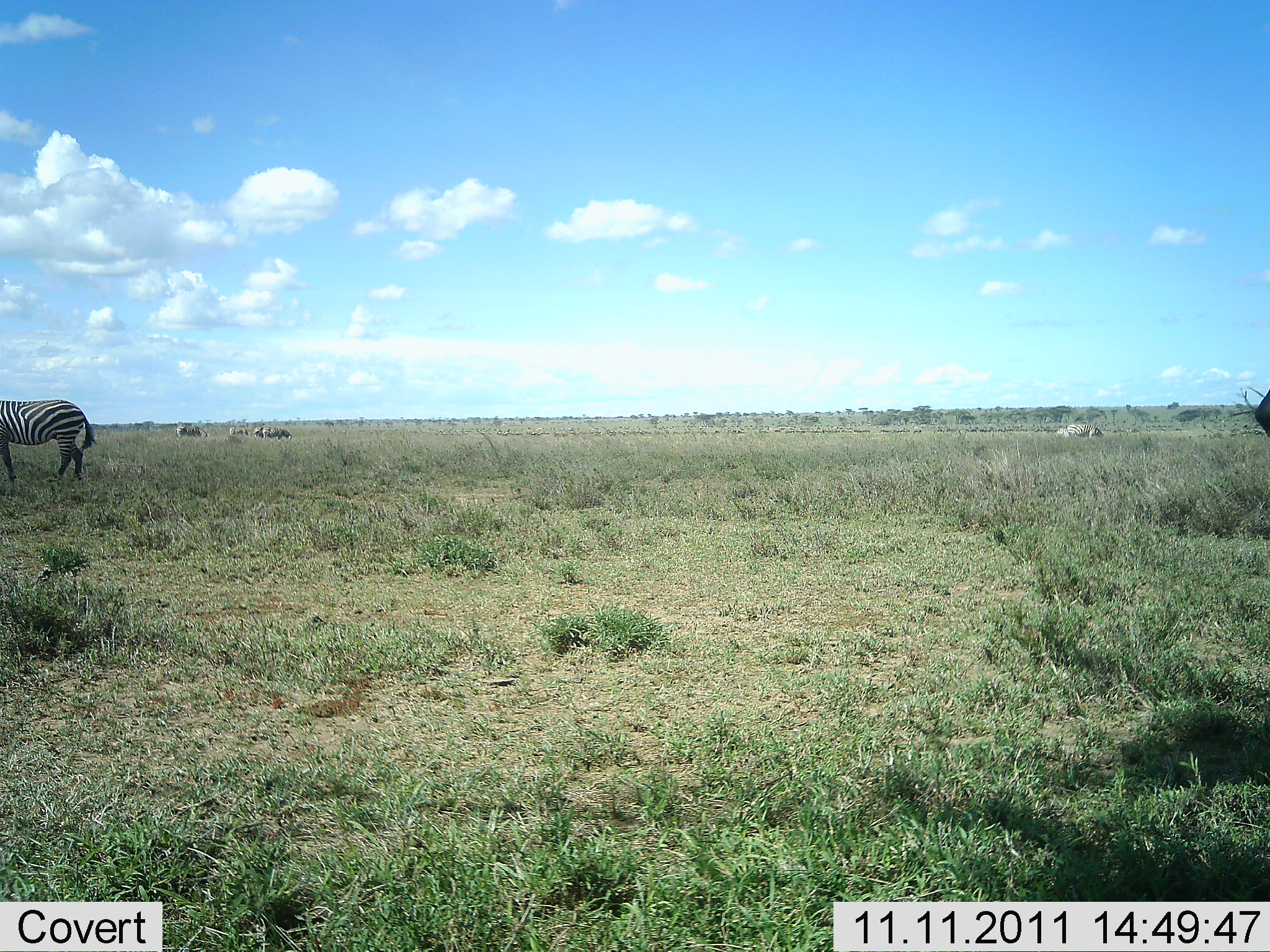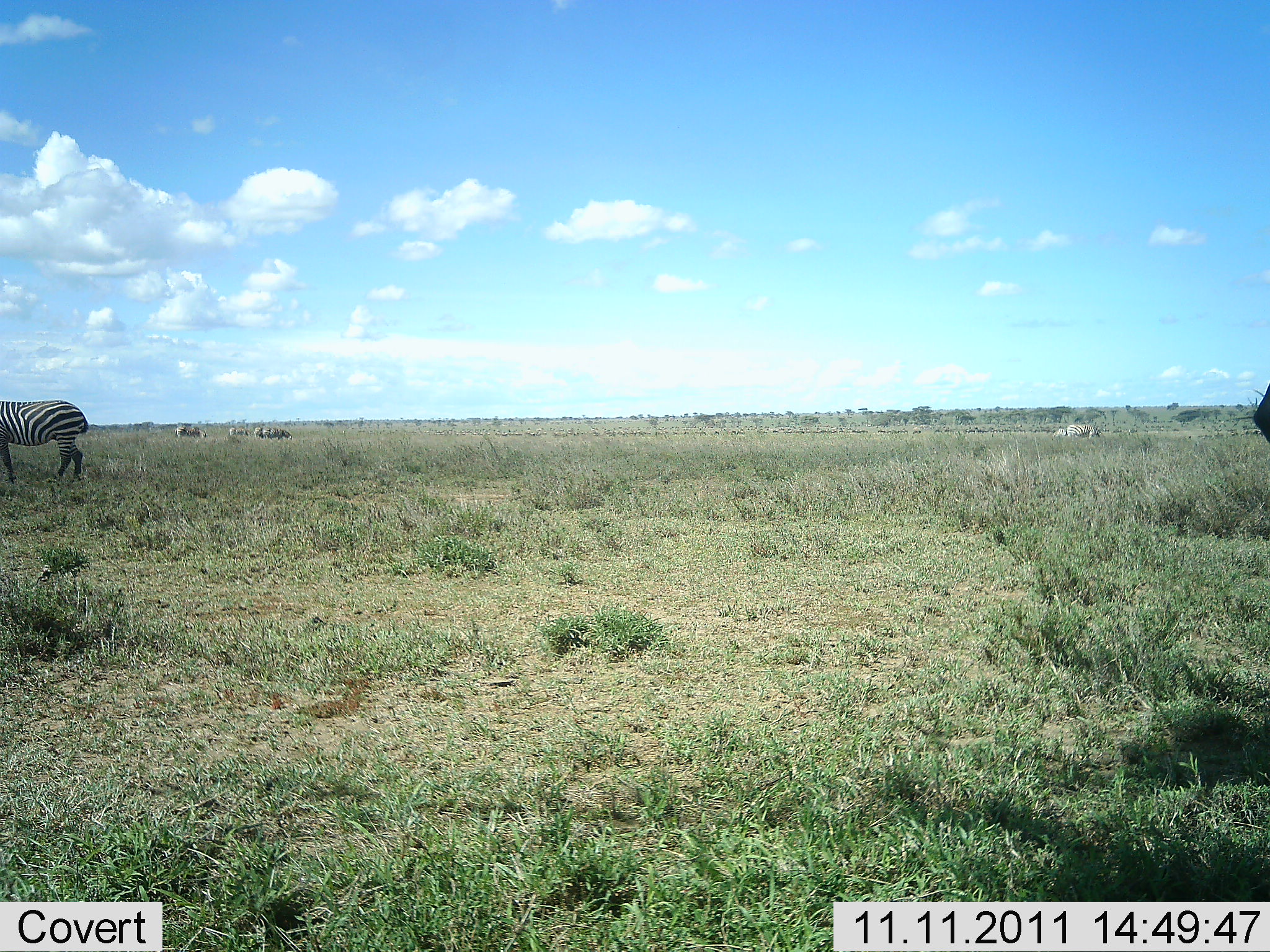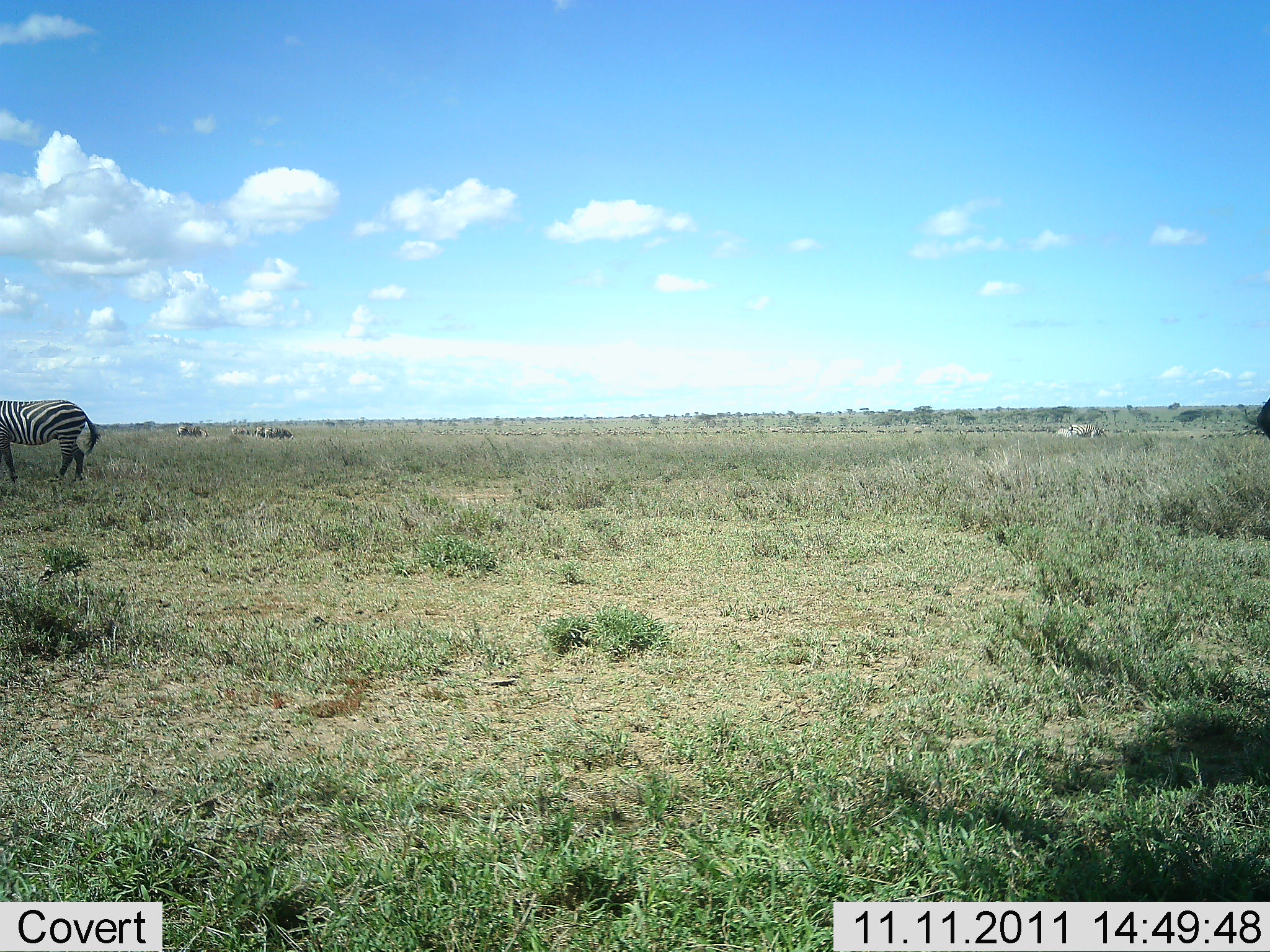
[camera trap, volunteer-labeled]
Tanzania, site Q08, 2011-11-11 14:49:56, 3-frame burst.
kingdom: Animalia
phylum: Chordata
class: Mammalia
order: Perissodactyla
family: Equidae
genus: Equus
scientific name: Equus quagga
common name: plains zebra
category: zebra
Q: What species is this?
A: Zebra (plains zebra) (Equus quagga).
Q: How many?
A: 1.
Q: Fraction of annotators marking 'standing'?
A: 93%.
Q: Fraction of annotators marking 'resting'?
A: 0%.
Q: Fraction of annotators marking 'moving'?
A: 13%.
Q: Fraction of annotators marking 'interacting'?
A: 0%.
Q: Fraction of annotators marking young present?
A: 0%.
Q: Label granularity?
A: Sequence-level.